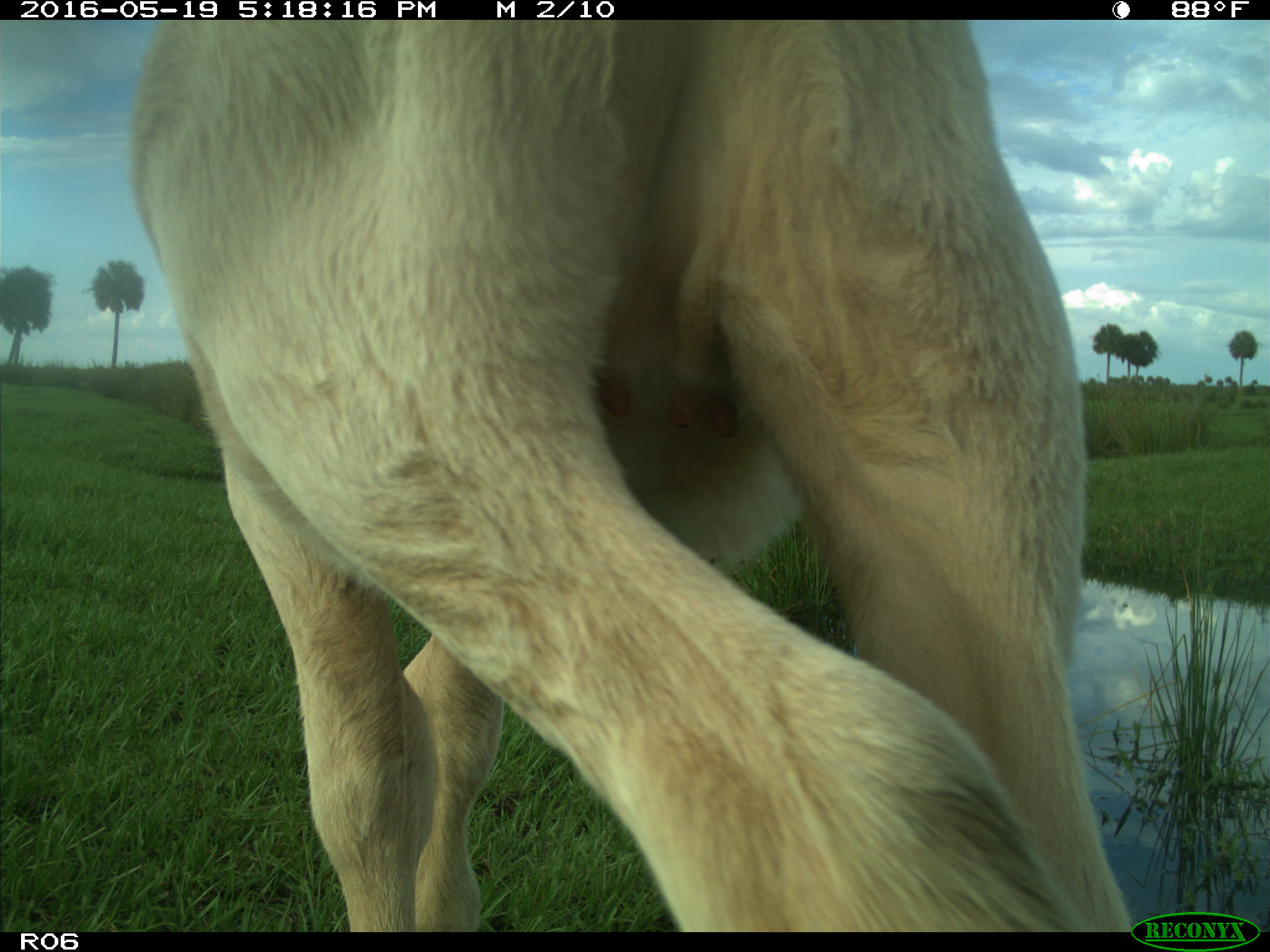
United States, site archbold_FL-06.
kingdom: Animalia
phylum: Chordata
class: Mammalia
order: Artiodactyla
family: Bovidae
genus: Bos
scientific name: Bos taurus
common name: domestic cow